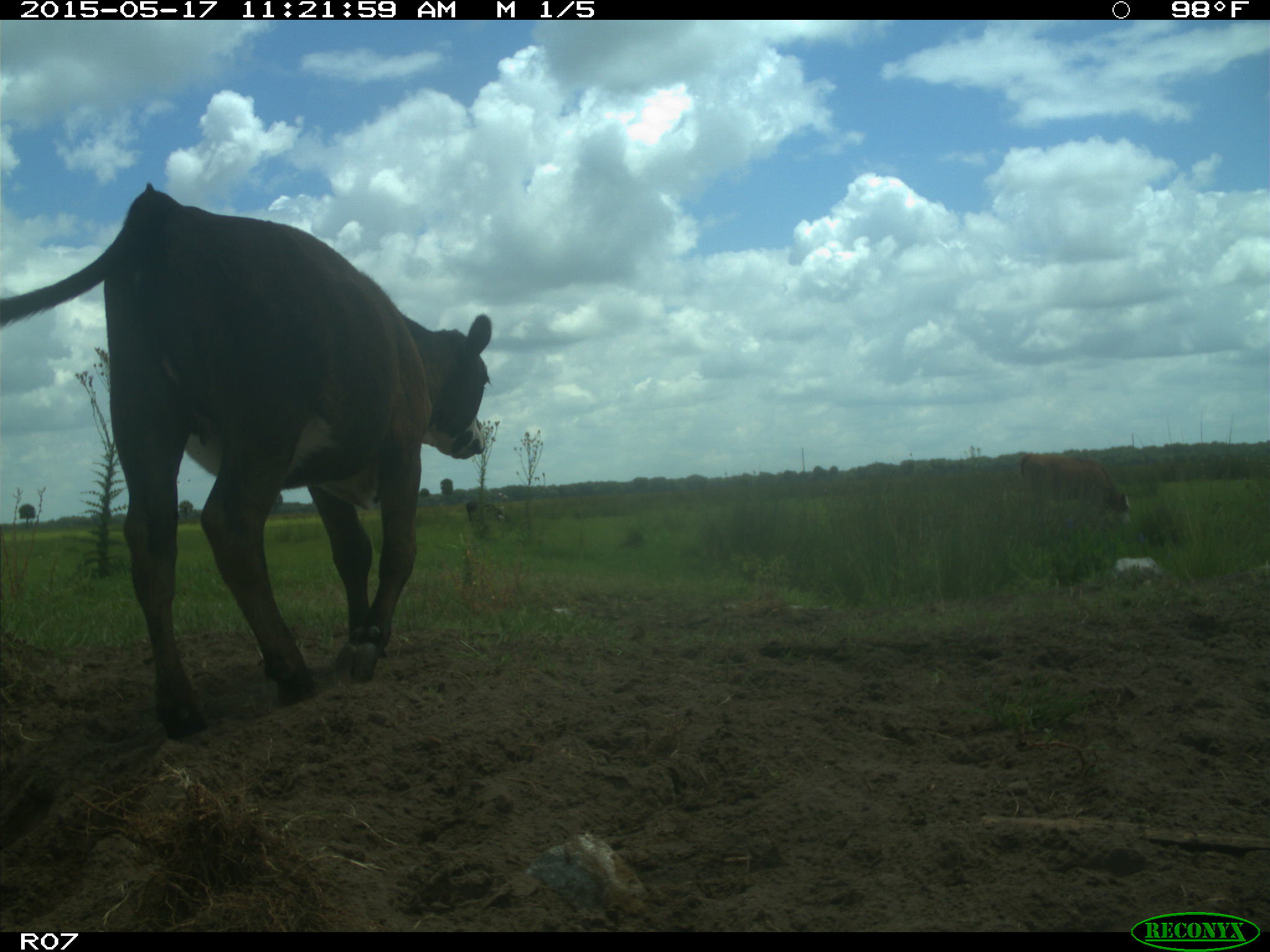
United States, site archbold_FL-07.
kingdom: Animalia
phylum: Chordata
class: Mammalia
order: Artiodactyla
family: Bovidae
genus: Bos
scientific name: Bos taurus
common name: domestic cow